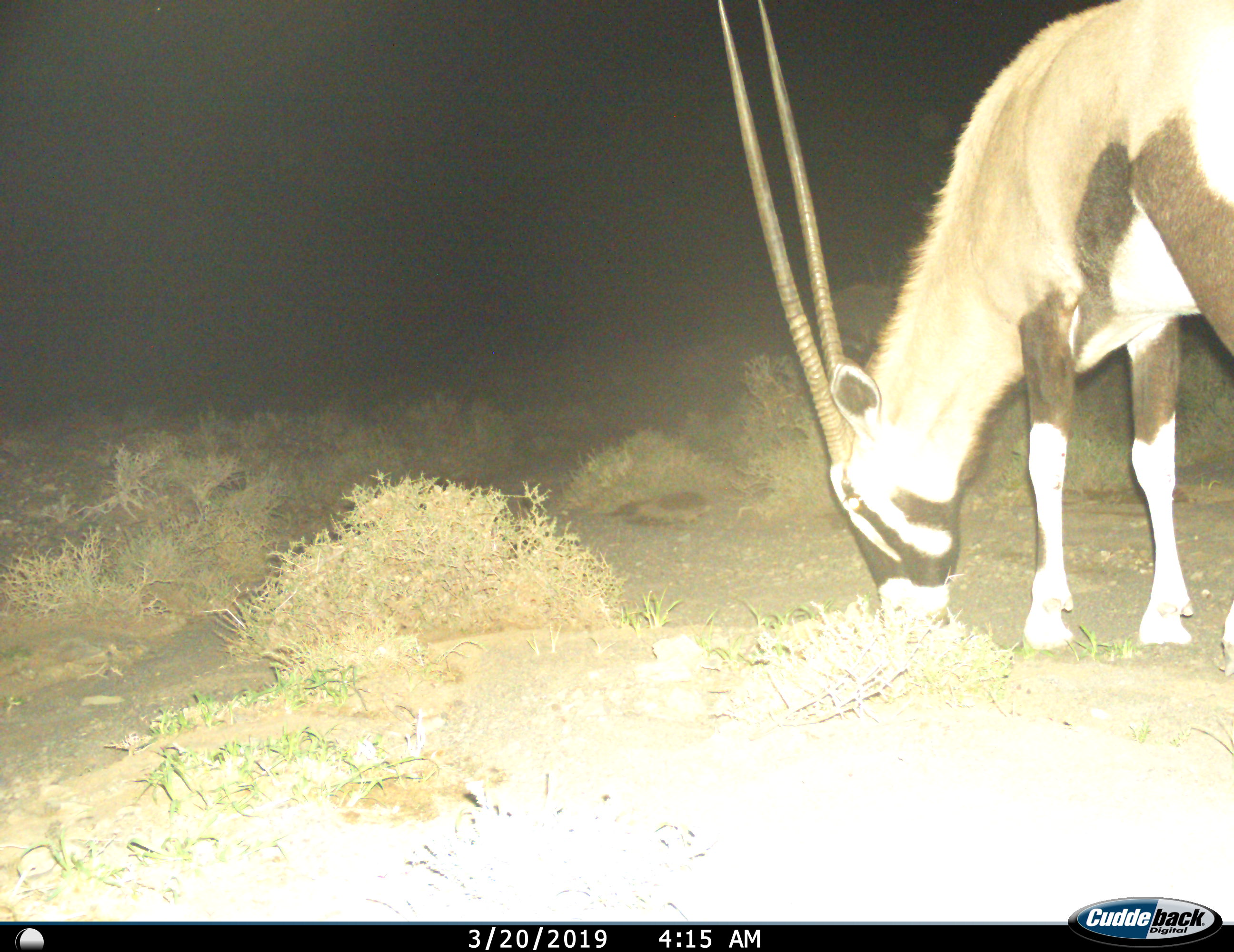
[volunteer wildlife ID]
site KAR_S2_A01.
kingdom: Animalia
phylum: Chordata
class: Mammalia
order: Artiodactyla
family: Bovidae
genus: Oryx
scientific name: Oryx gazella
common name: gemsbok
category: oryx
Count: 1.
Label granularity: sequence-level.